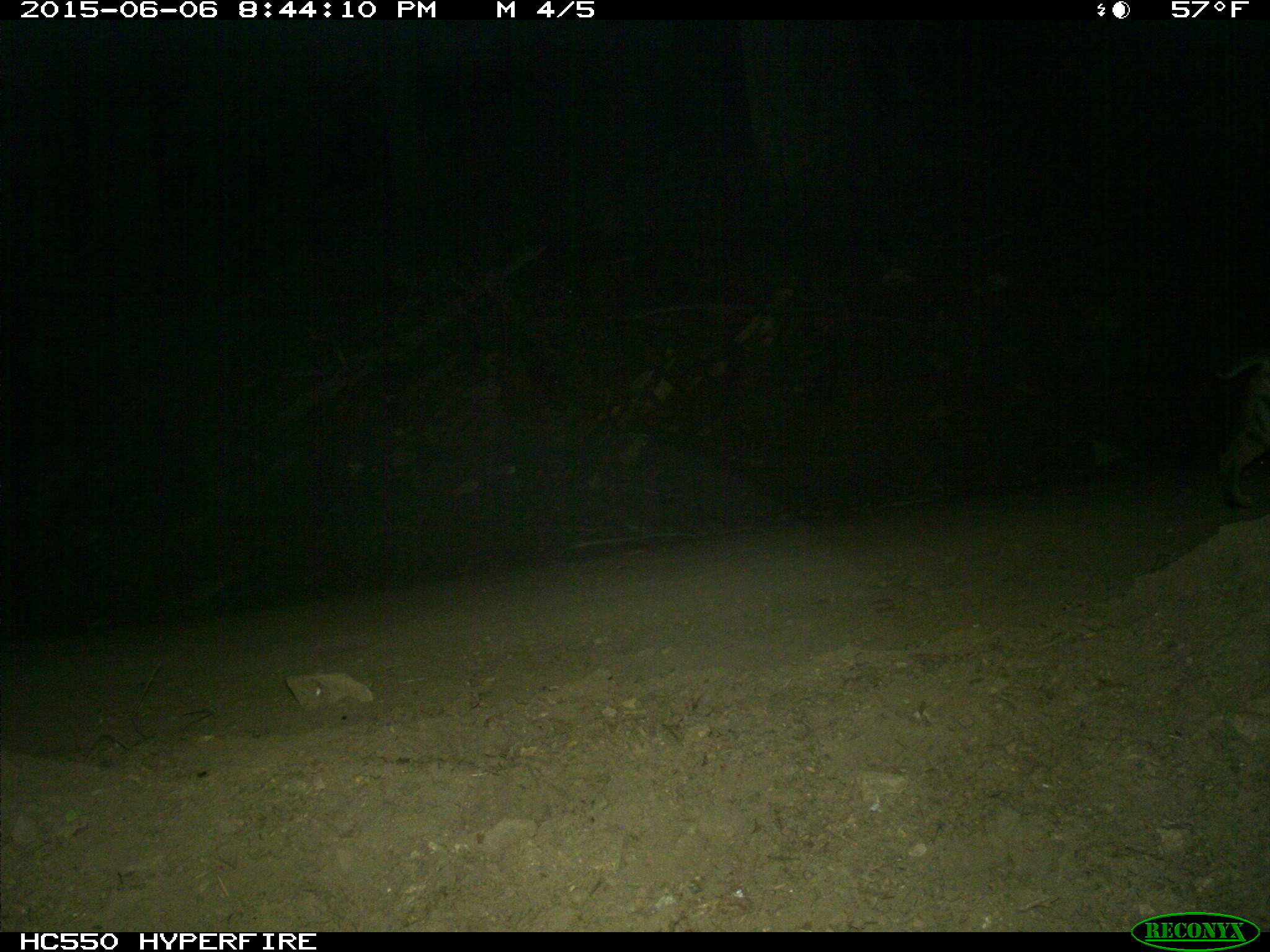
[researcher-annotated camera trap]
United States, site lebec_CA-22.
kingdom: Animalia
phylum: Chordata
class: Mammalia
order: Carnivora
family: Felidae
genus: Lynx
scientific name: Lynx rufus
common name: bobcat